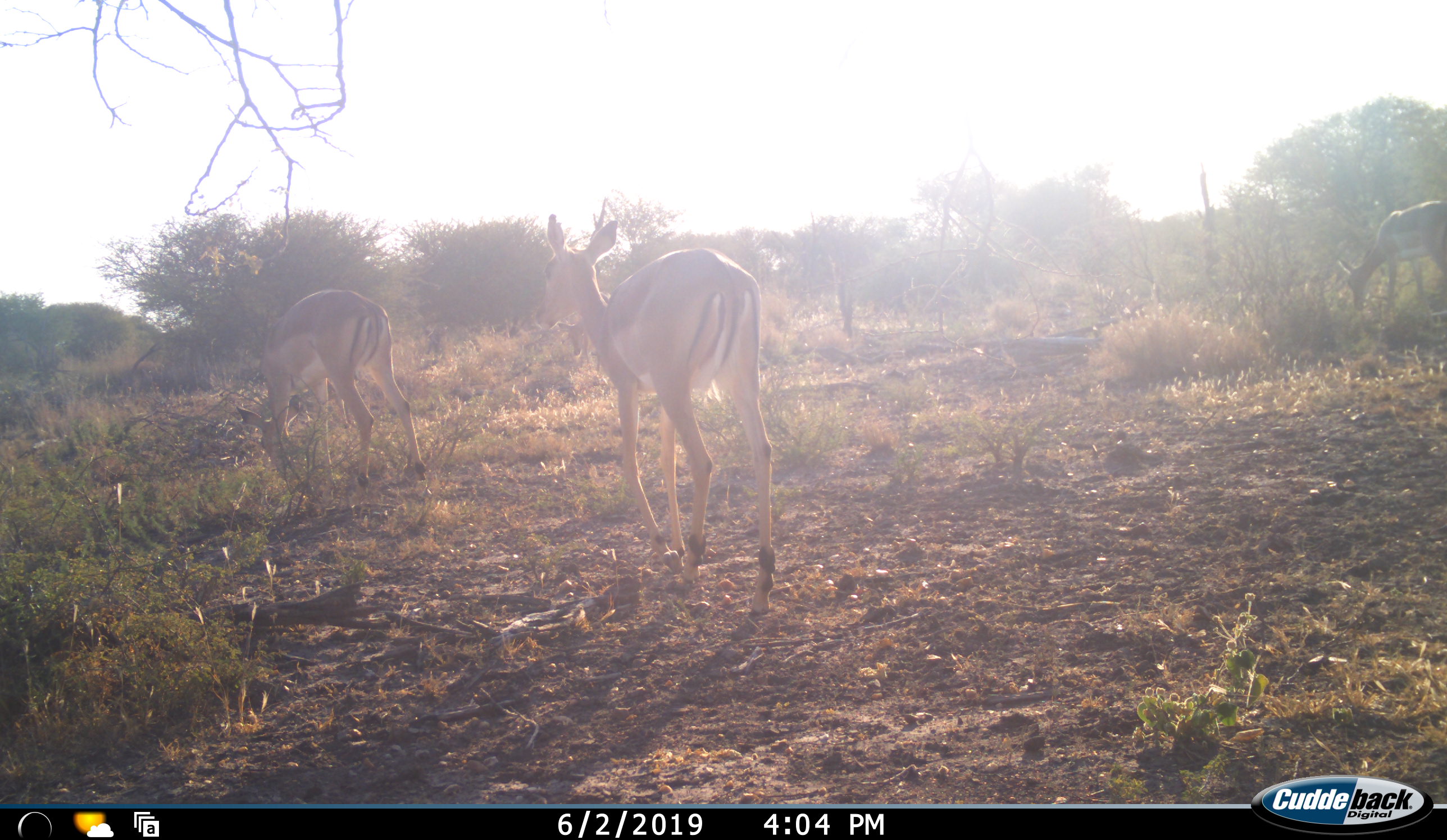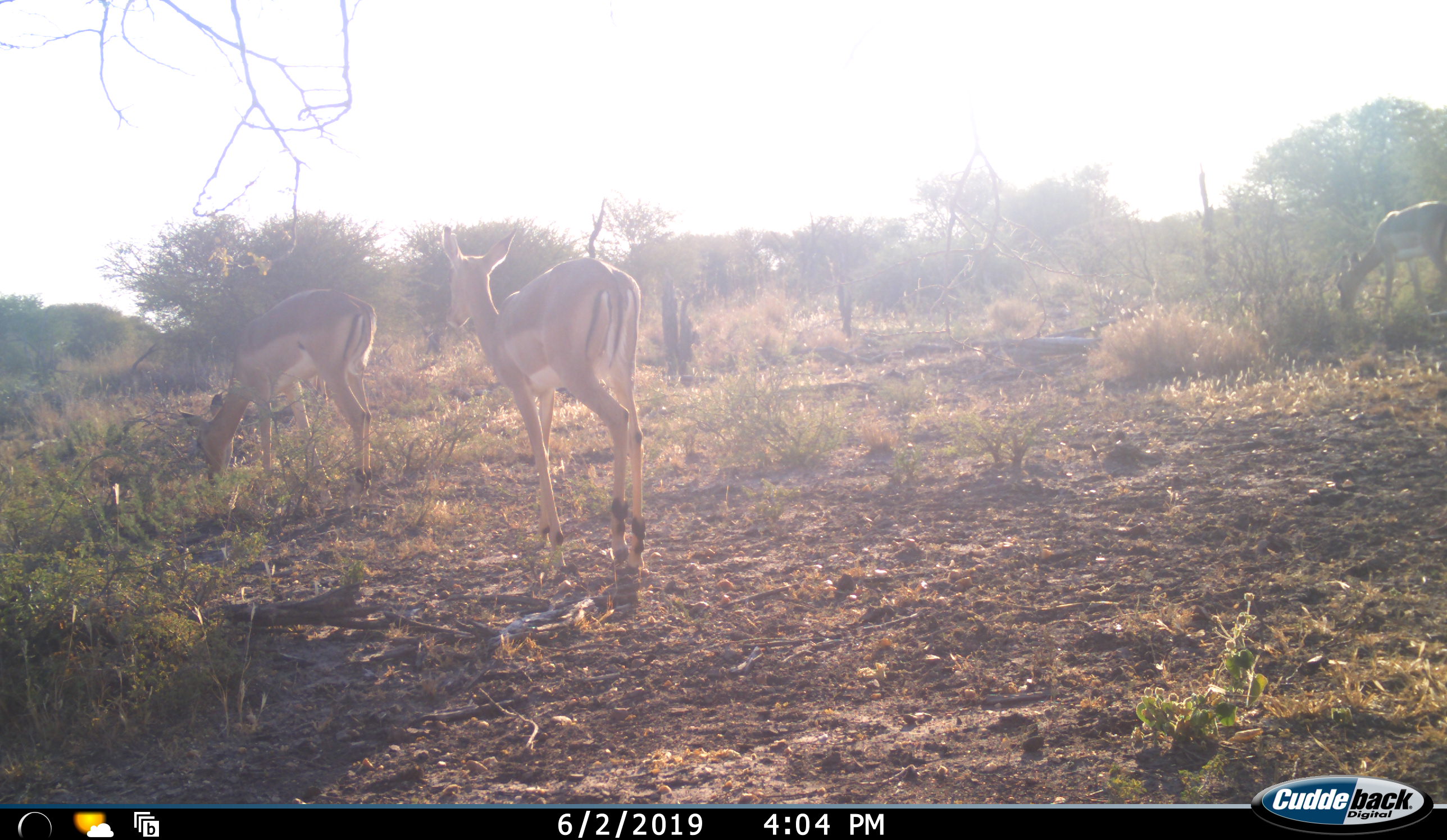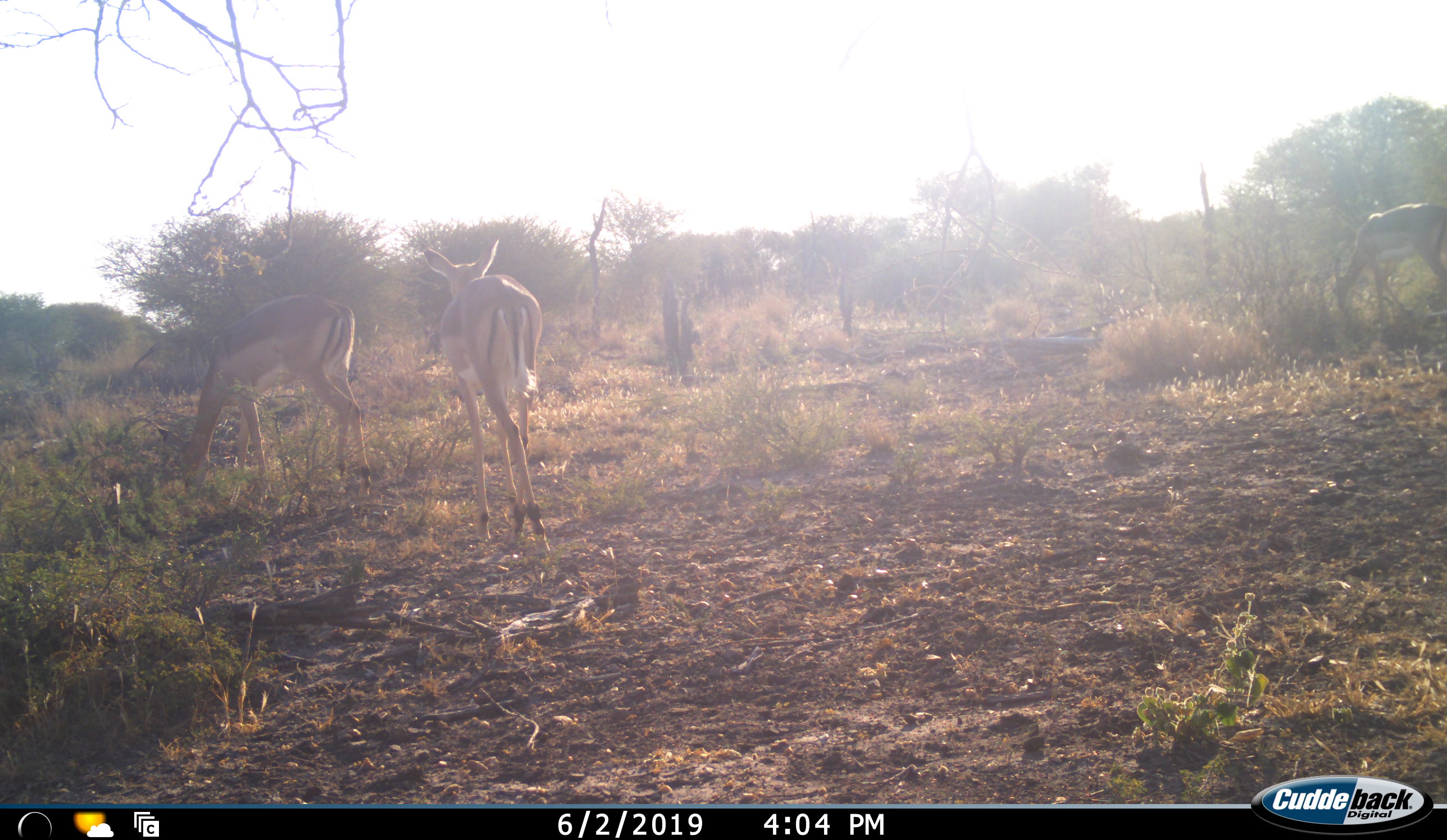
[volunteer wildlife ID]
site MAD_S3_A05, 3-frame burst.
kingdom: Animalia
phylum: Chordata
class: Mammalia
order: Artiodactyla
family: Bovidae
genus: Aepyceros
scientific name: Aepyceros melampus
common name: impala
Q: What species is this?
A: Impala (Aepyceros melampus).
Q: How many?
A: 3.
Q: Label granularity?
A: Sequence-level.